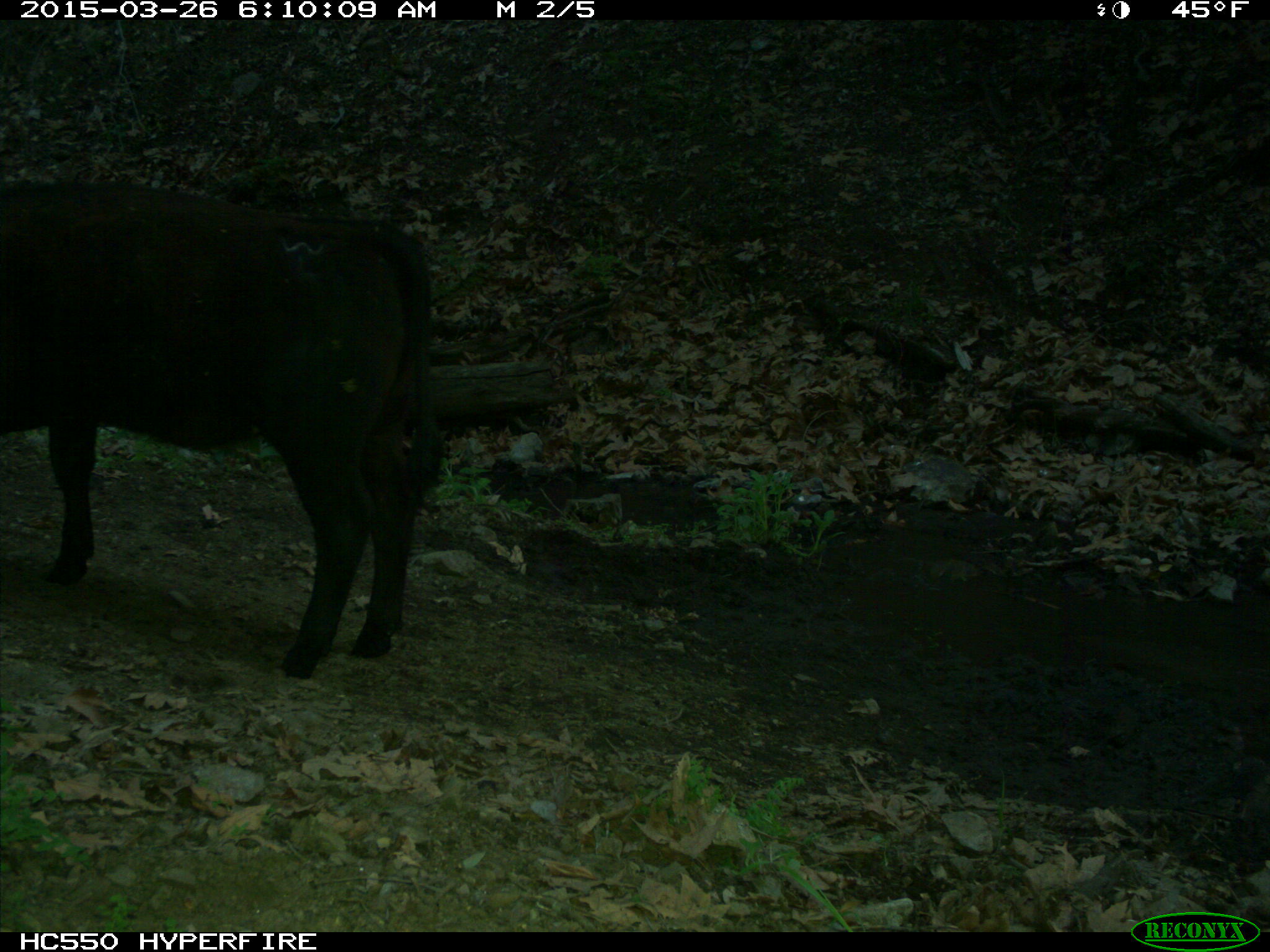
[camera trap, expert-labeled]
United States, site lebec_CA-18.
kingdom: Animalia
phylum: Chordata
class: Mammalia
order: Artiodactyla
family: Bovidae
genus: Bos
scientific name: Bos taurus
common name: domestic cow